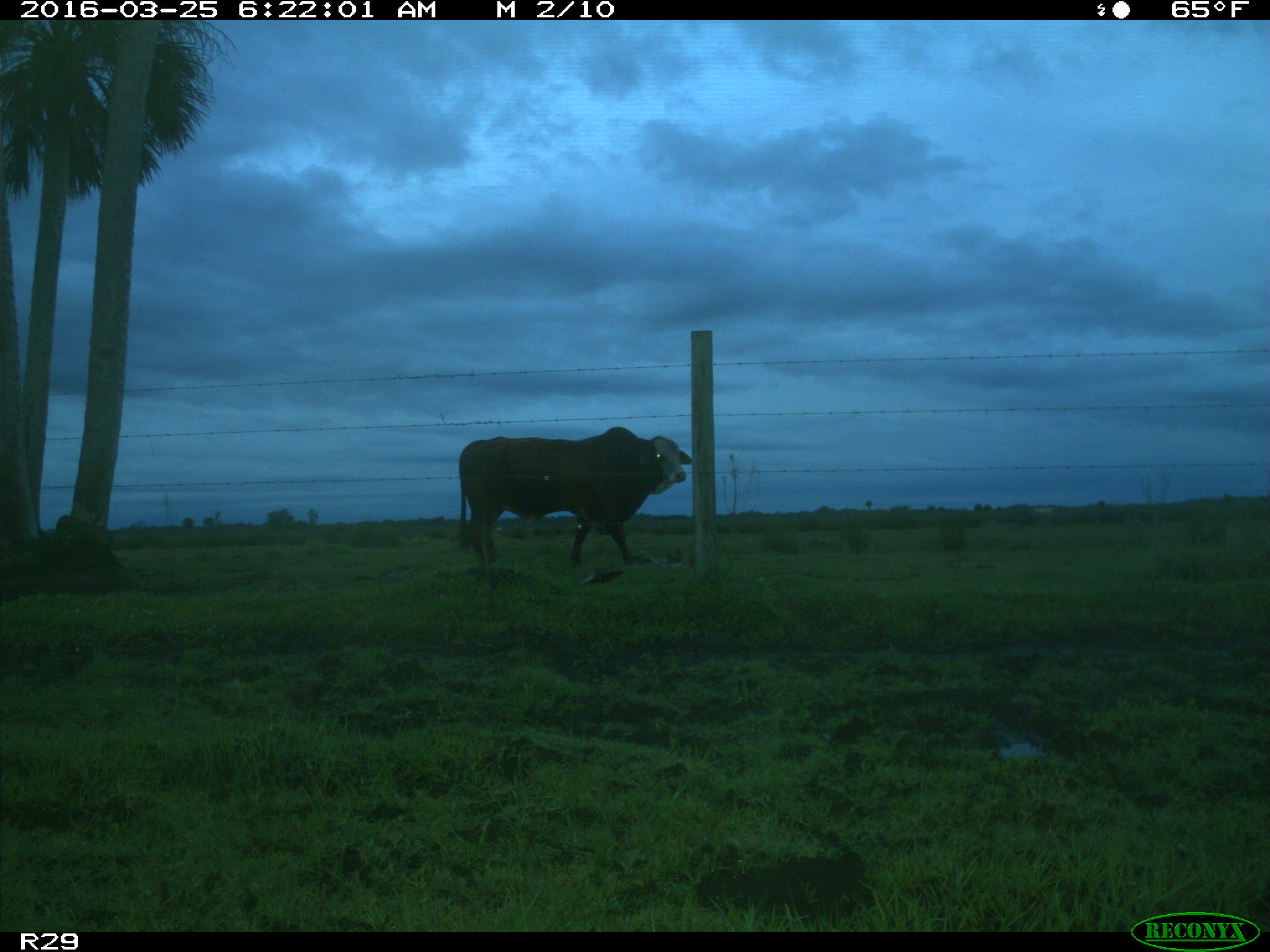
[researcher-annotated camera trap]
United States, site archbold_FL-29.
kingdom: Animalia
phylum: Chordata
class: Mammalia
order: Artiodactyla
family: Bovidae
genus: Bos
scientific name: Bos taurus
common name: domestic cow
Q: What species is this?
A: Bos taurus (domestic cow).